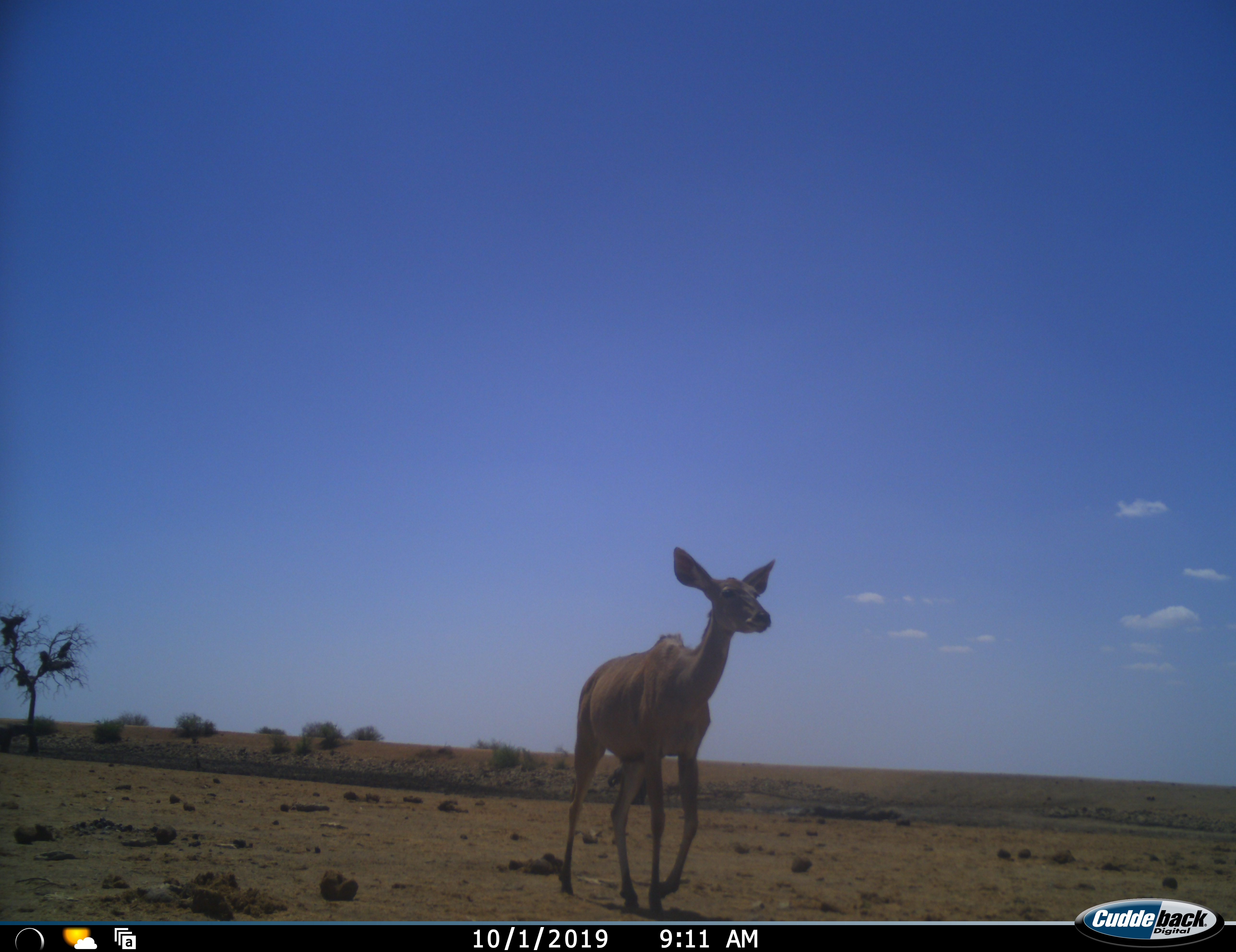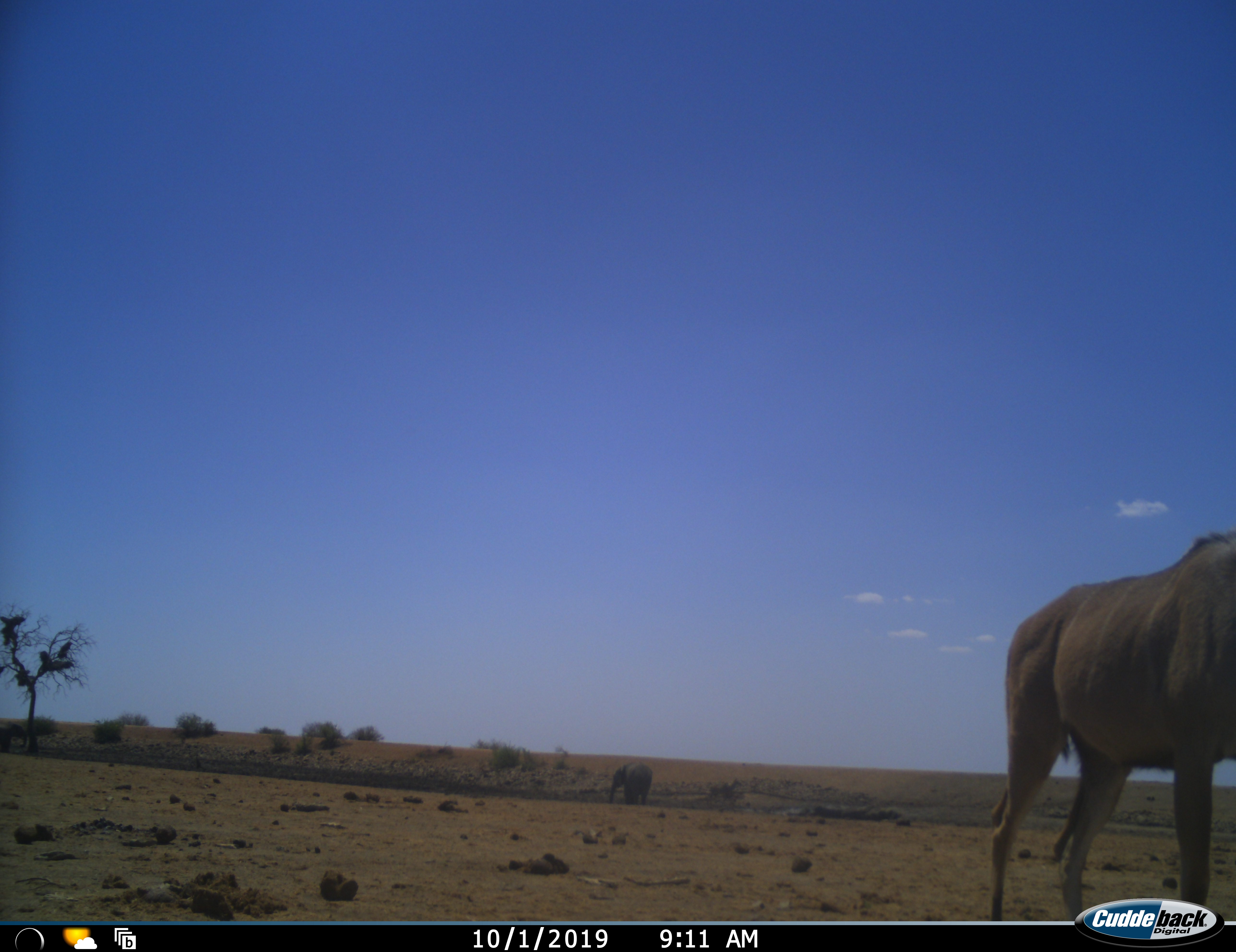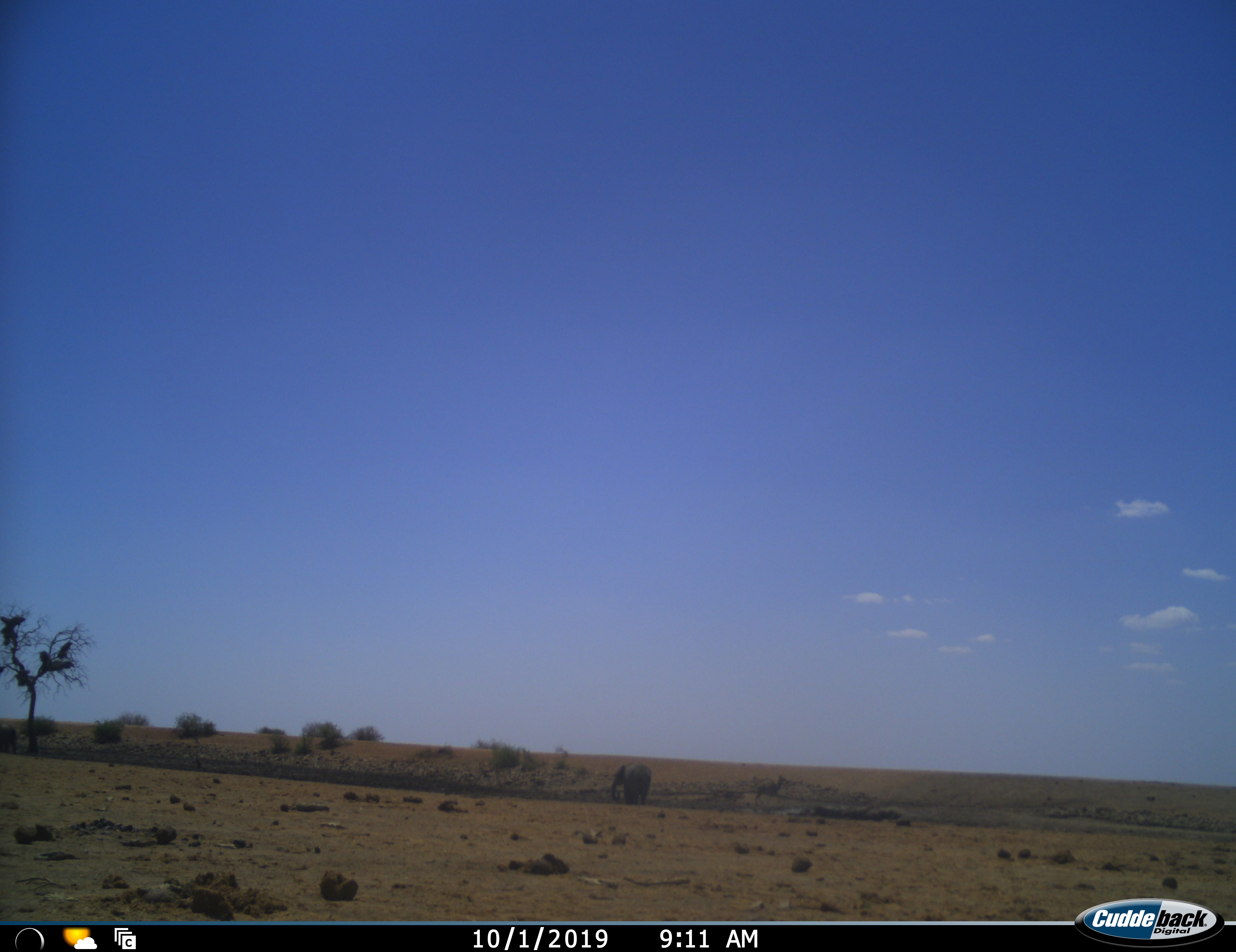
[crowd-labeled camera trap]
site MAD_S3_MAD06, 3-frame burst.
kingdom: Animalia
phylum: Chordata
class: Mammalia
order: Artiodactyla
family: Bovidae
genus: Tragelaphus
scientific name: Tragelaphus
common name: kudu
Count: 1.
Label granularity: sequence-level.